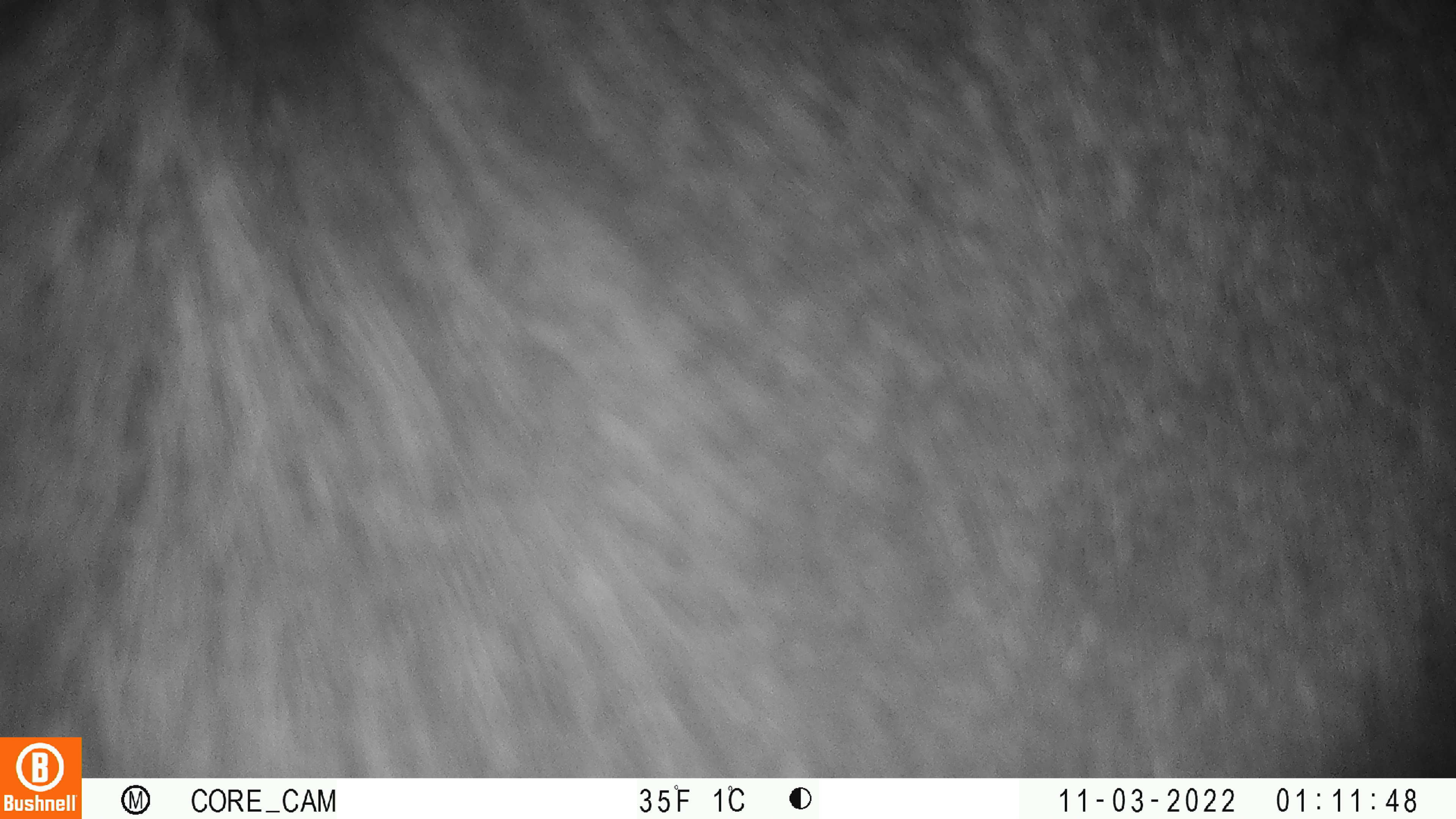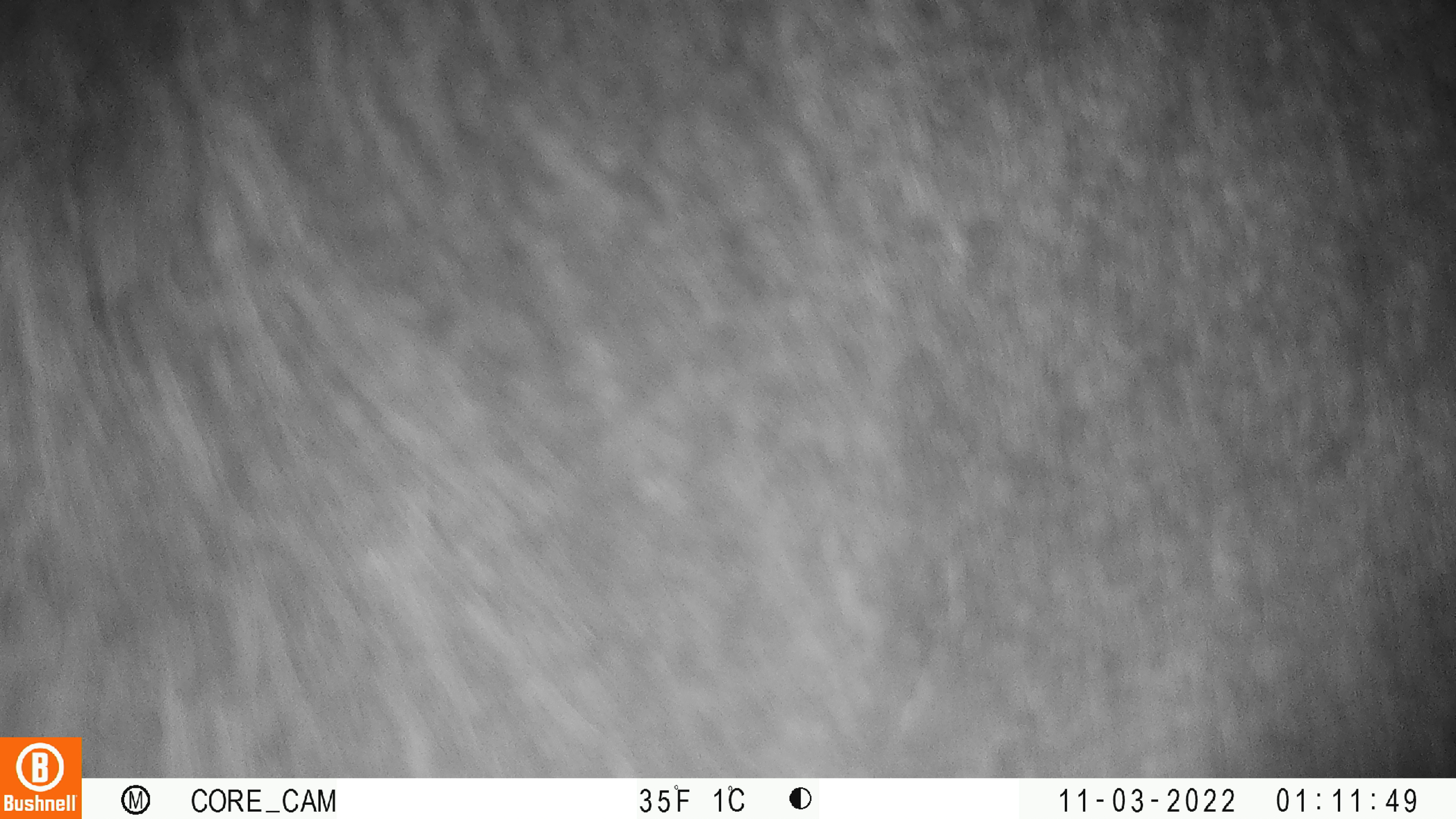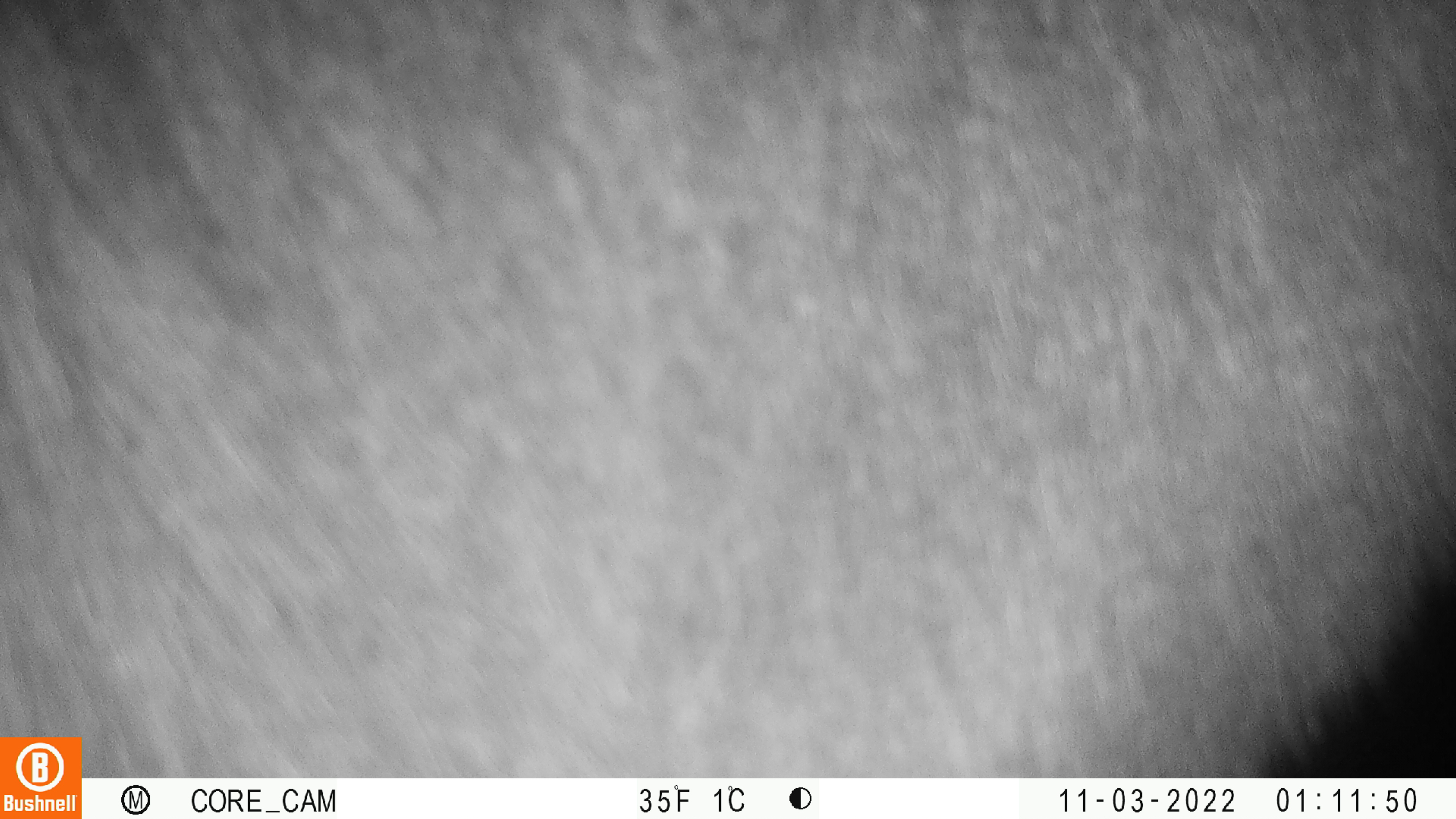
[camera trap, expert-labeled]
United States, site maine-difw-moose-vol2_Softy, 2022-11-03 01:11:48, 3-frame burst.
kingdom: Animalia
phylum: Chordata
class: Mammalia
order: Artiodactyla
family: Cervidae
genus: Alces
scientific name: Alces alces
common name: moose